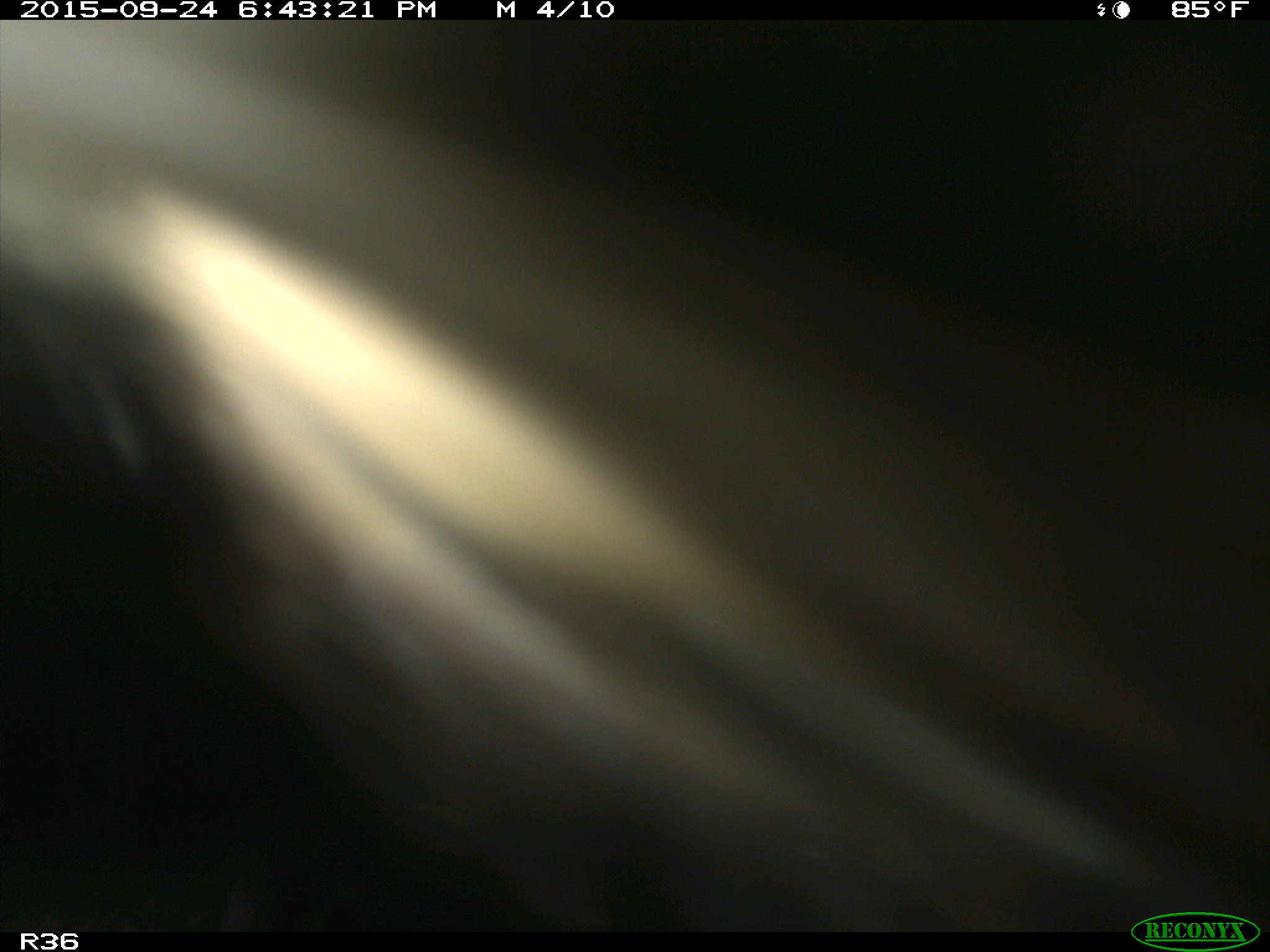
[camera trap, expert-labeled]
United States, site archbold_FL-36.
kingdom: Animalia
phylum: Chordata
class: Mammalia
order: Artiodactyla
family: Bovidae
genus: Bos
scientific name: Bos taurus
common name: domestic cow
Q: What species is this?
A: Bos taurus (domestic cow).